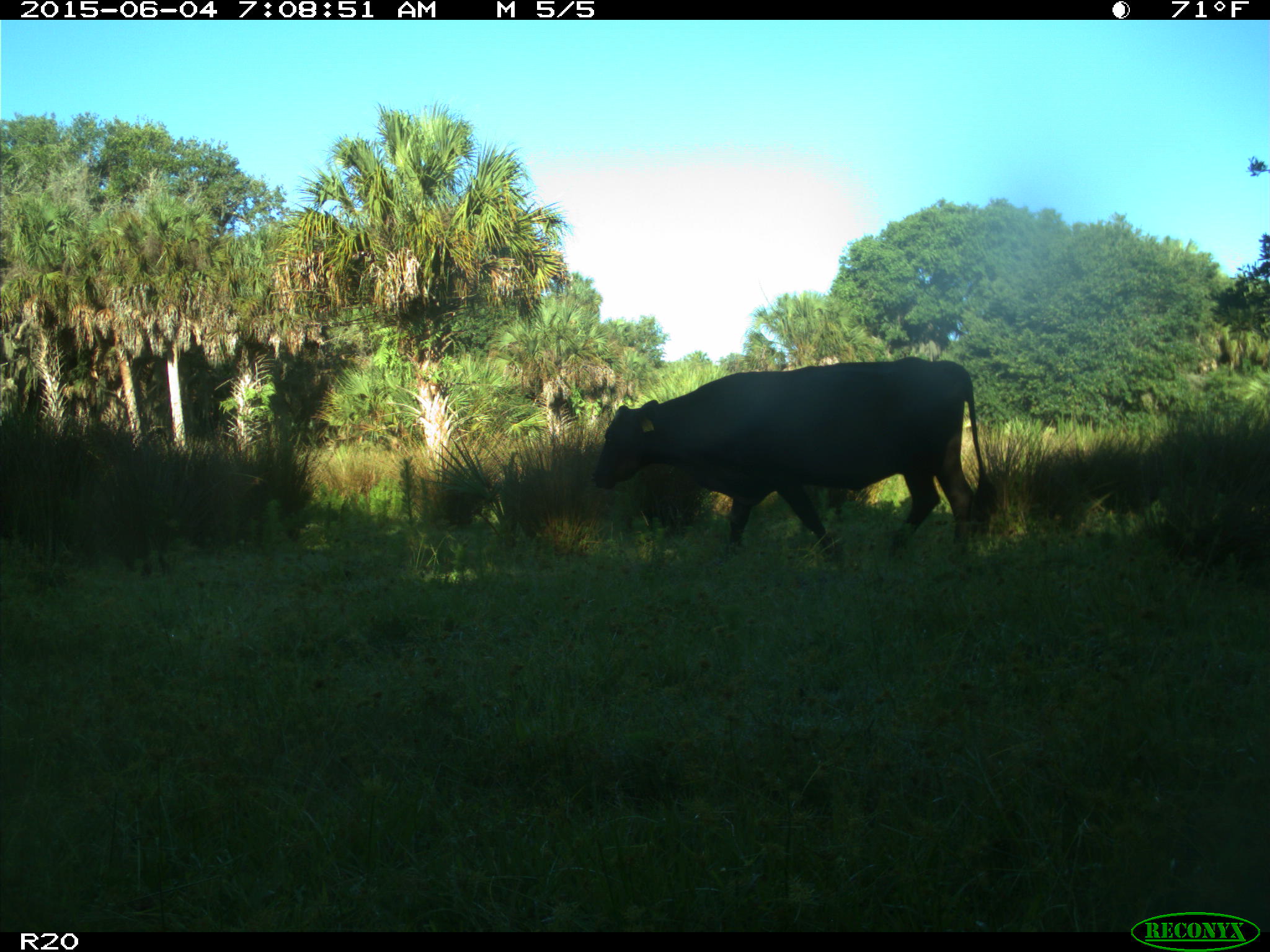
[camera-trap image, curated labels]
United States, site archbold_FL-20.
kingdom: Animalia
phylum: Chordata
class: Mammalia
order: Artiodactyla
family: Bovidae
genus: Bos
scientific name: Bos taurus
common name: domestic cow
Bos taurus (domestic cow).